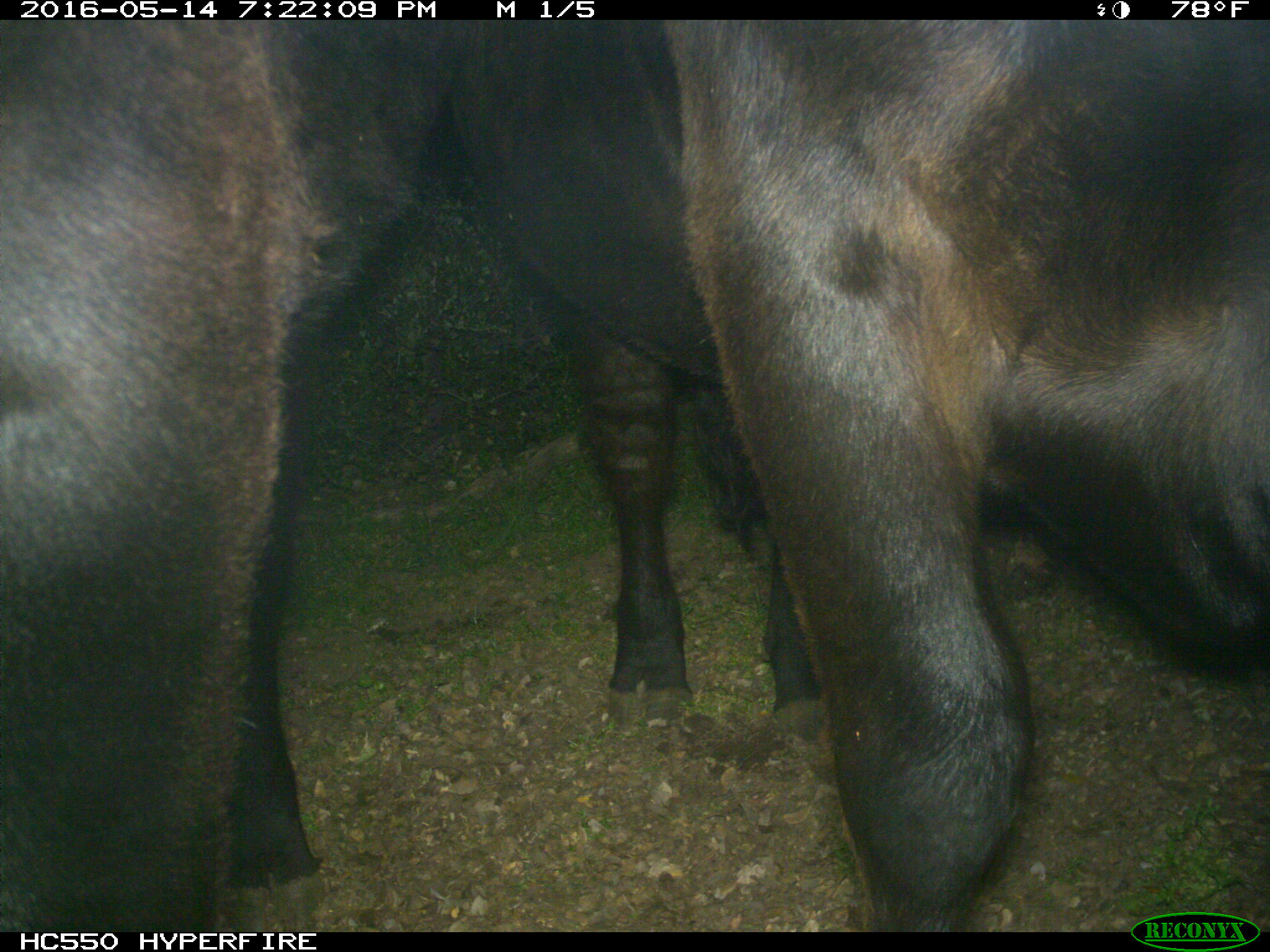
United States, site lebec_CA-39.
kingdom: Animalia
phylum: Chordata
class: Mammalia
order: Artiodactyla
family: Bovidae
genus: Bos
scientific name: Bos taurus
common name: domestic cow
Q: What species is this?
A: Bos taurus (domestic cow).